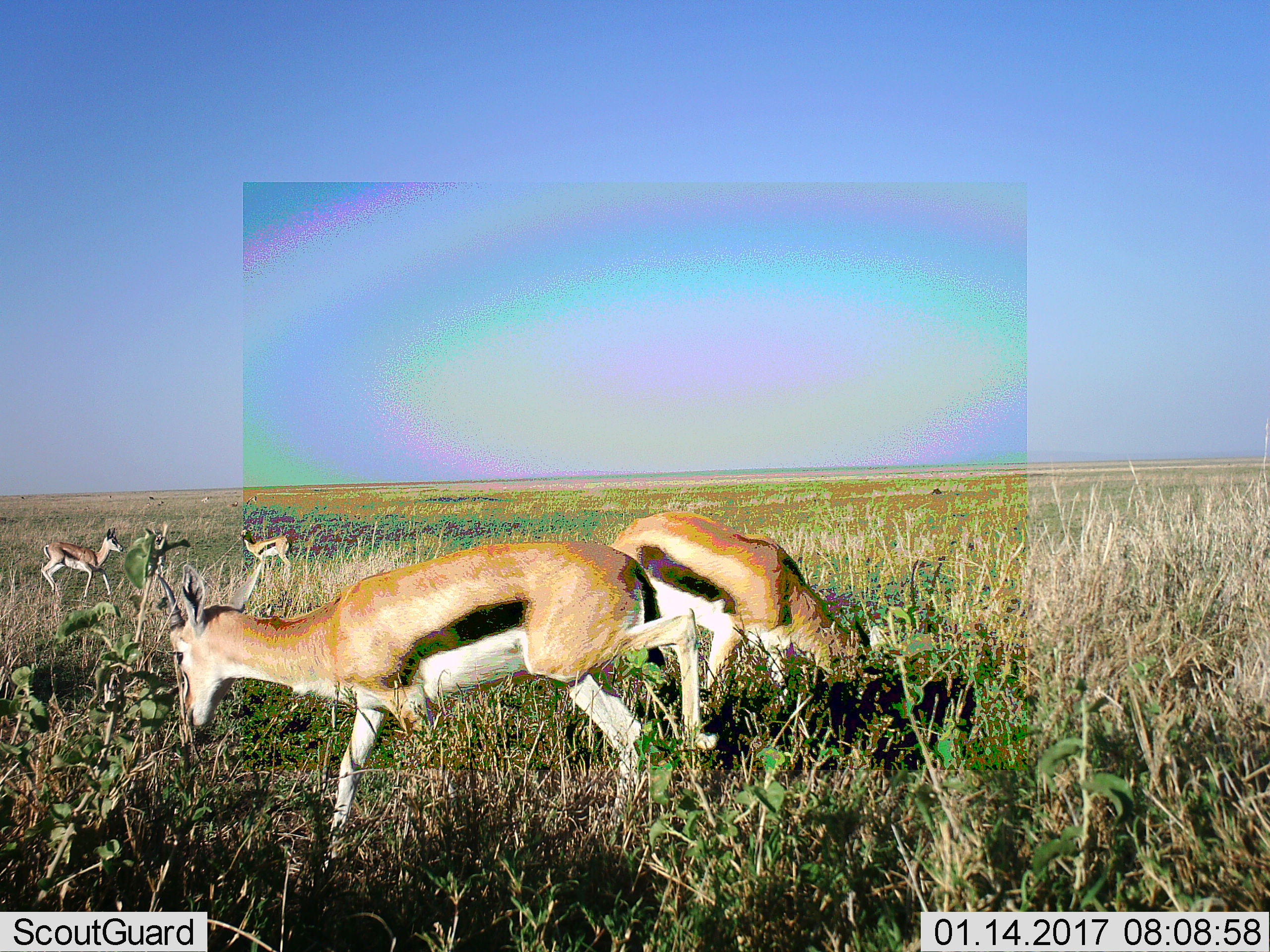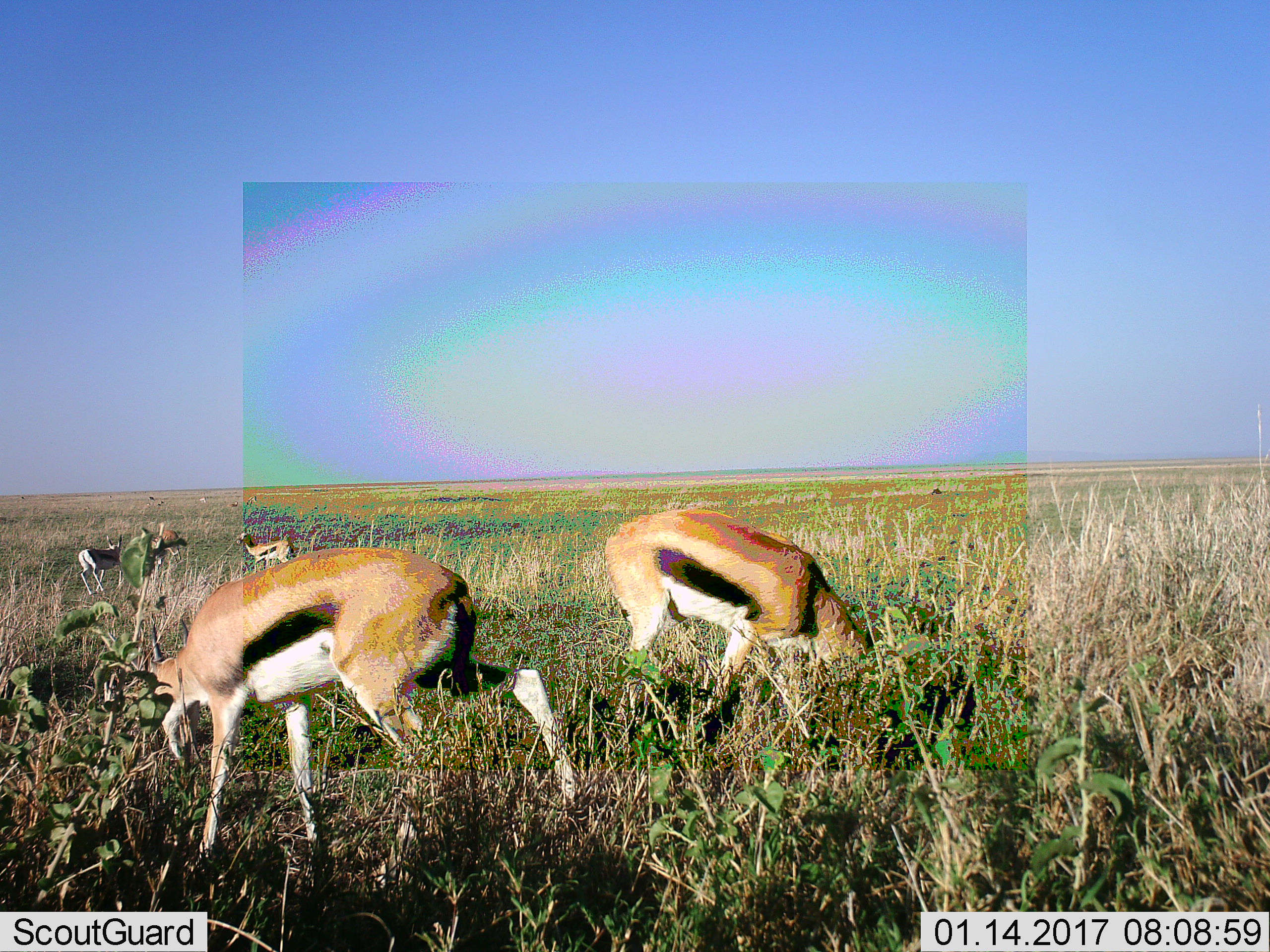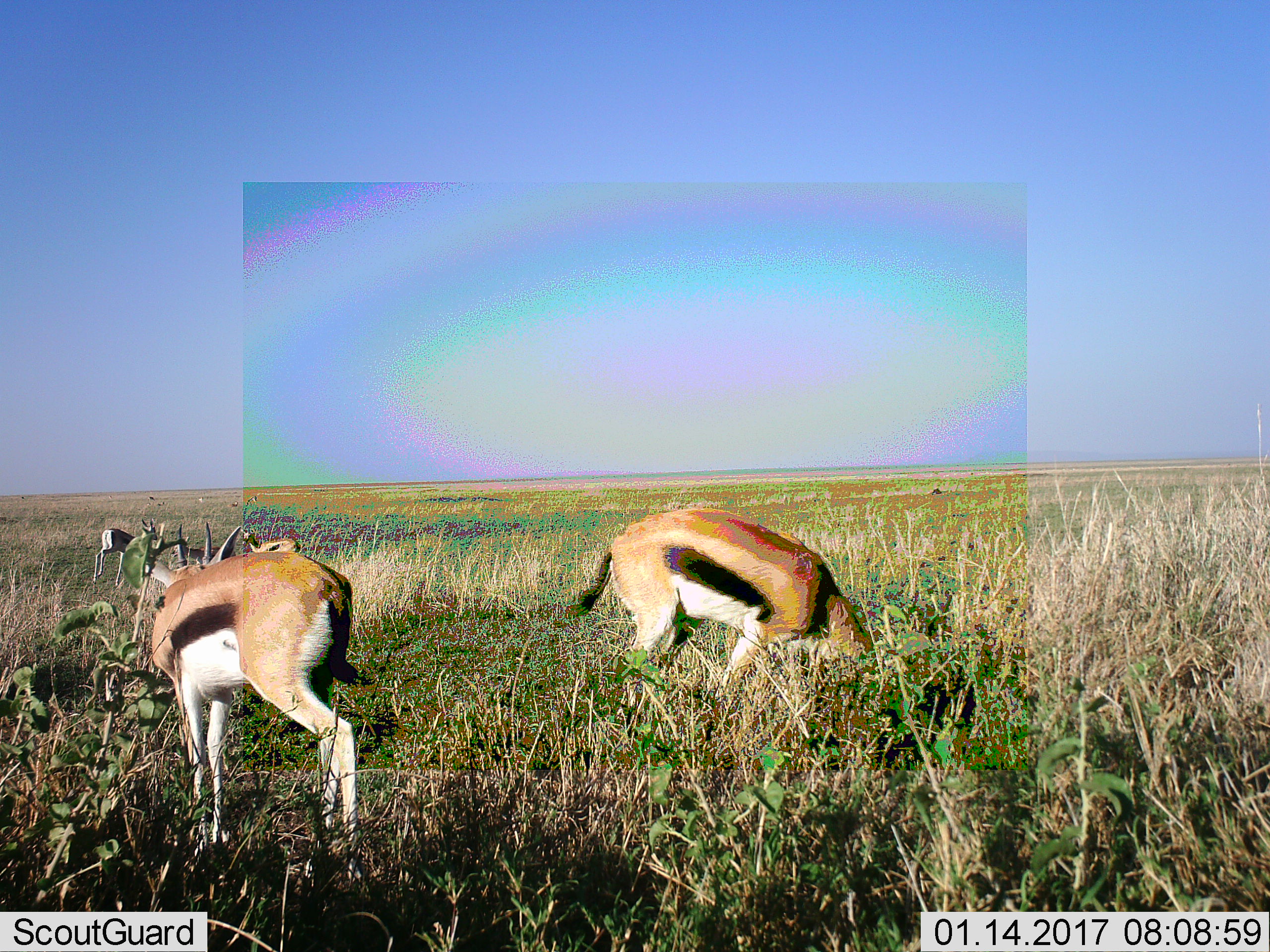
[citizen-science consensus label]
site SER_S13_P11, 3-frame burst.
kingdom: Animalia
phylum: Chordata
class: Mammalia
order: Artiodactyla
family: Bovidae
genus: Eudorcas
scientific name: Eudorcas thomsonii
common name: thomson's gazelle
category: gazellethomsons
Gazellethomsons (thomson's gazelle) (Eudorcas thomsonii), count 4. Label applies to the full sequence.